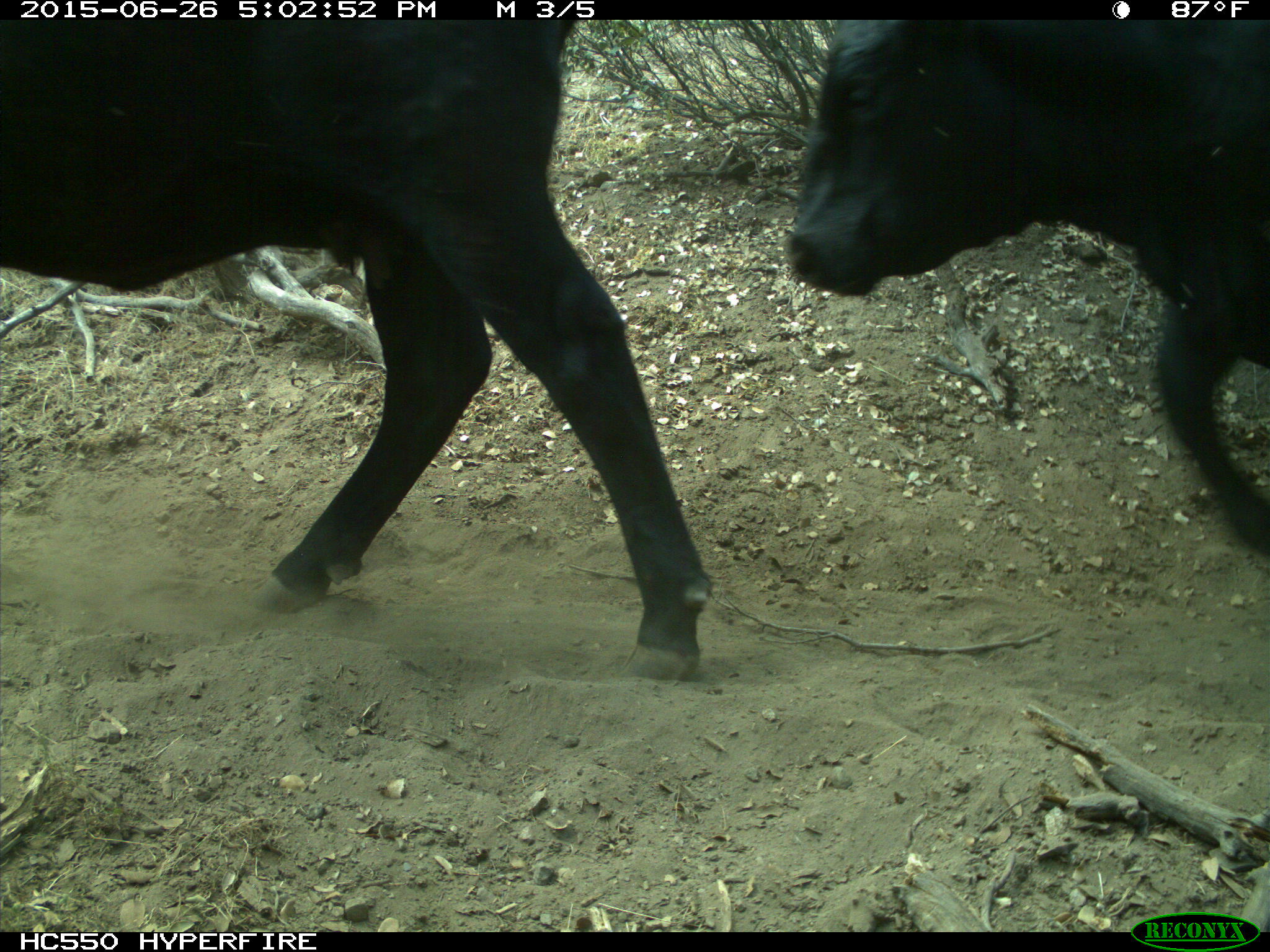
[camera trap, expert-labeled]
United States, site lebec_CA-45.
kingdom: Animalia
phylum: Chordata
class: Mammalia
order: Artiodactyla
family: Bovidae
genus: Bos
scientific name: Bos taurus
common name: domestic cow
Bos taurus (domestic cow).